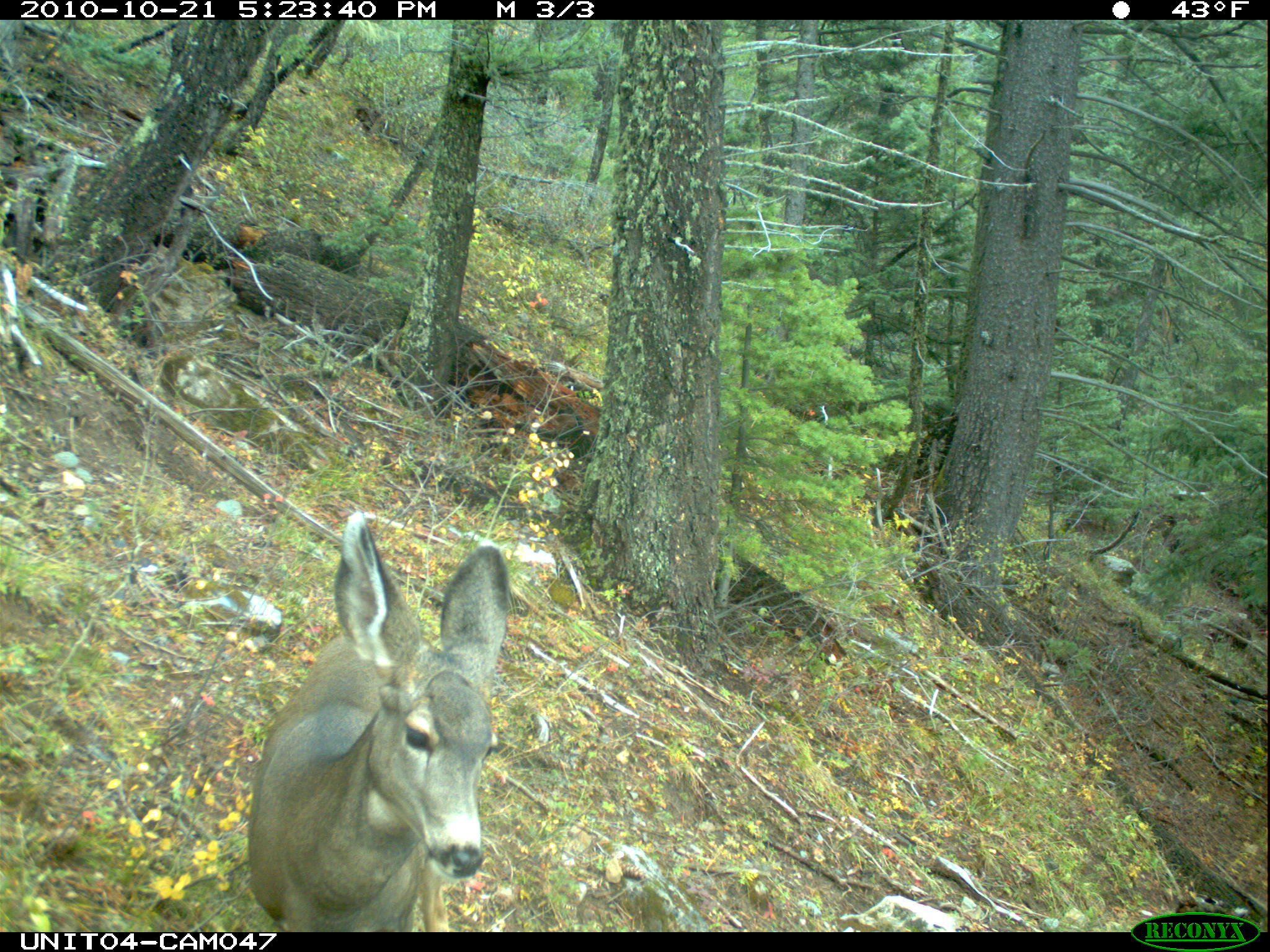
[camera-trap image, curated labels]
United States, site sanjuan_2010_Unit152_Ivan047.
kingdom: Animalia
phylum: Chordata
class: Mammalia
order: Artiodactyla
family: Cervidae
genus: Odocoileus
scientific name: Odocoileus hemionus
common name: mule deer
Odocoileus hemionus (mule deer).